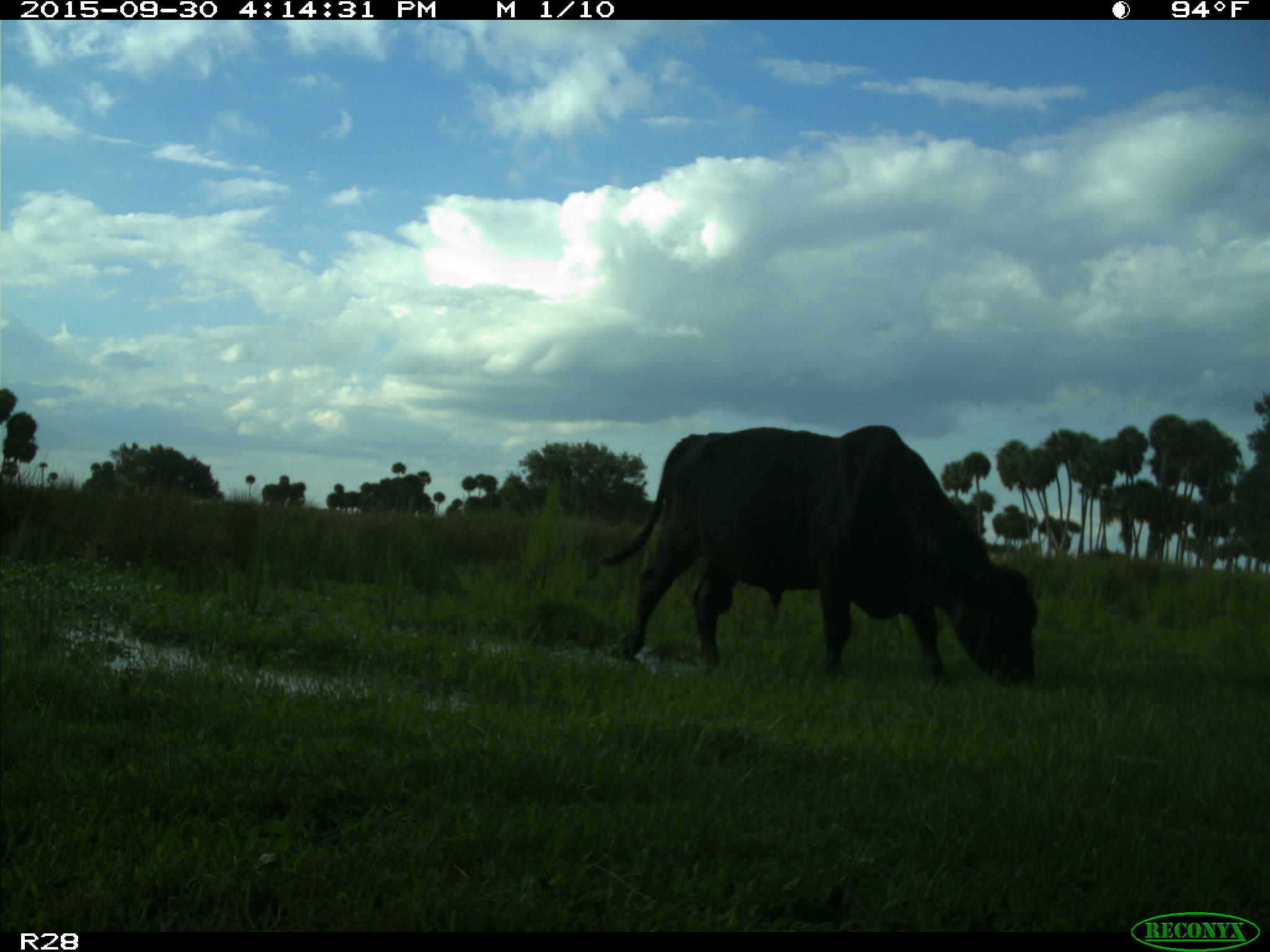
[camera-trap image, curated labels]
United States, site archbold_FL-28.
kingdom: Animalia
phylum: Chordata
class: Mammalia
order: Artiodactyla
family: Bovidae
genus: Bos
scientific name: Bos taurus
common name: domestic cow